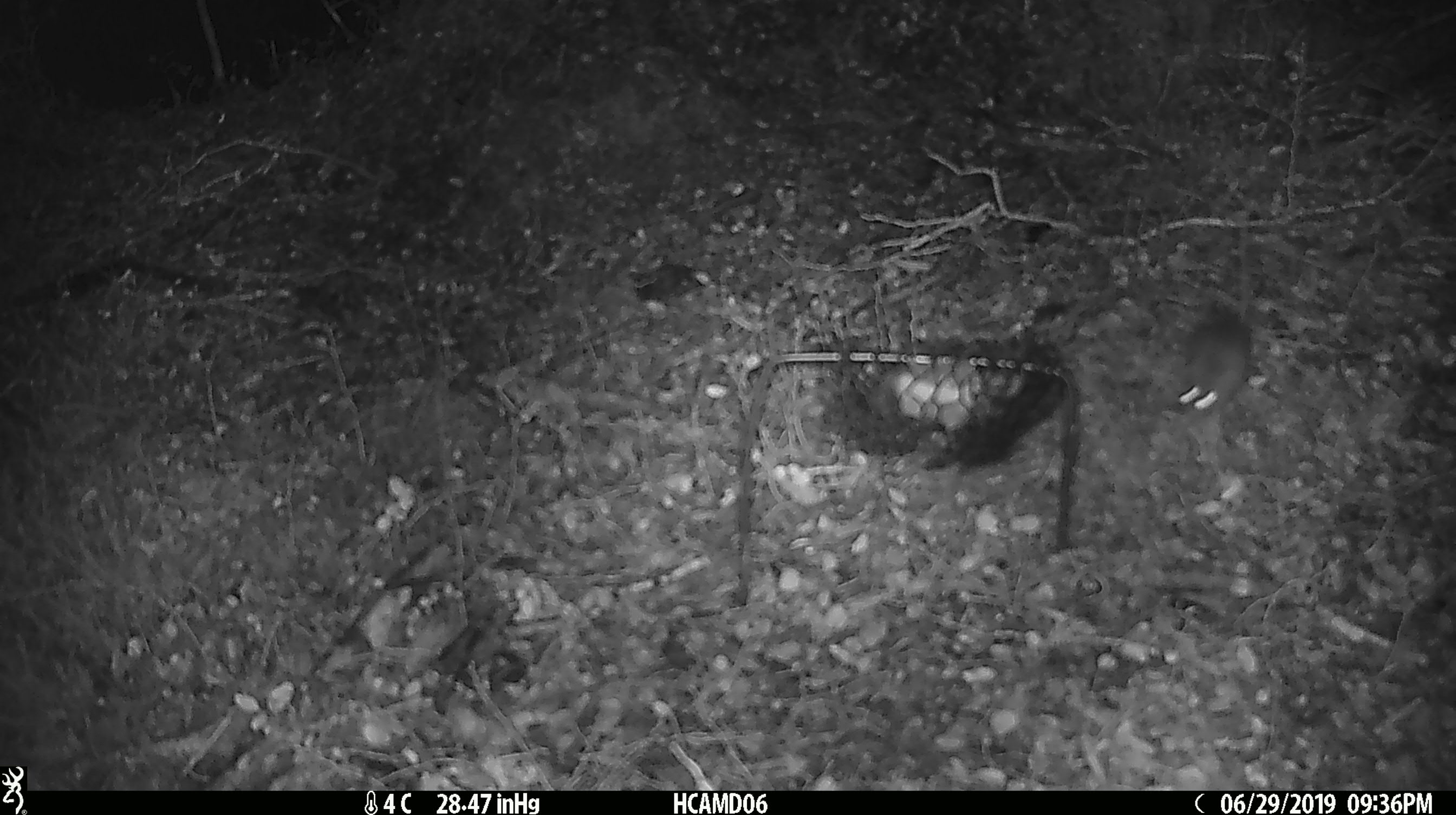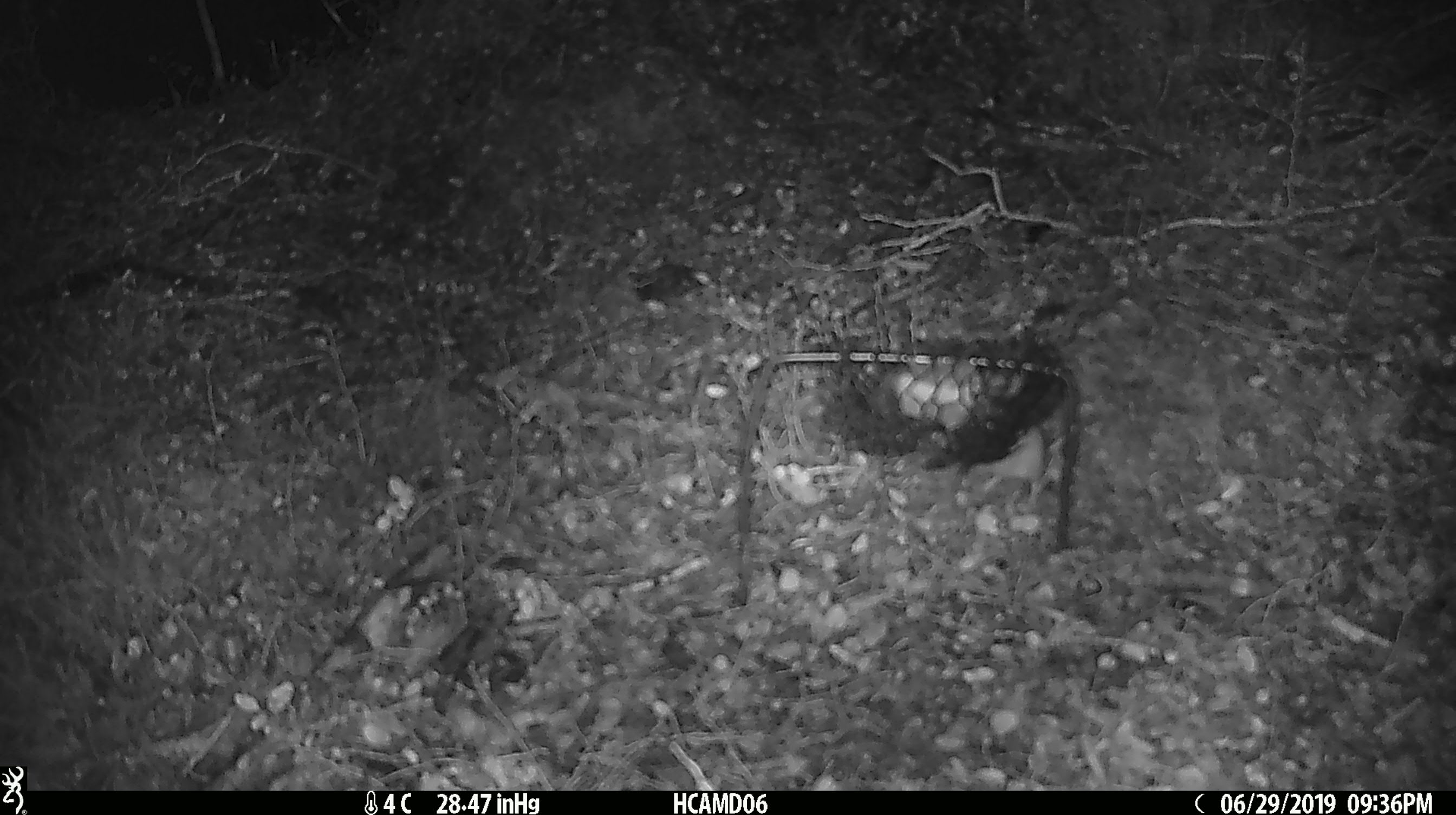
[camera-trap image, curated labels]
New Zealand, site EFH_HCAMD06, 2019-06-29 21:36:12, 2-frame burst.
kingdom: Animalia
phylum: Chordata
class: Mammalia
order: Rodentia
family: Muridae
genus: Mus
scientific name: Mus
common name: mouse